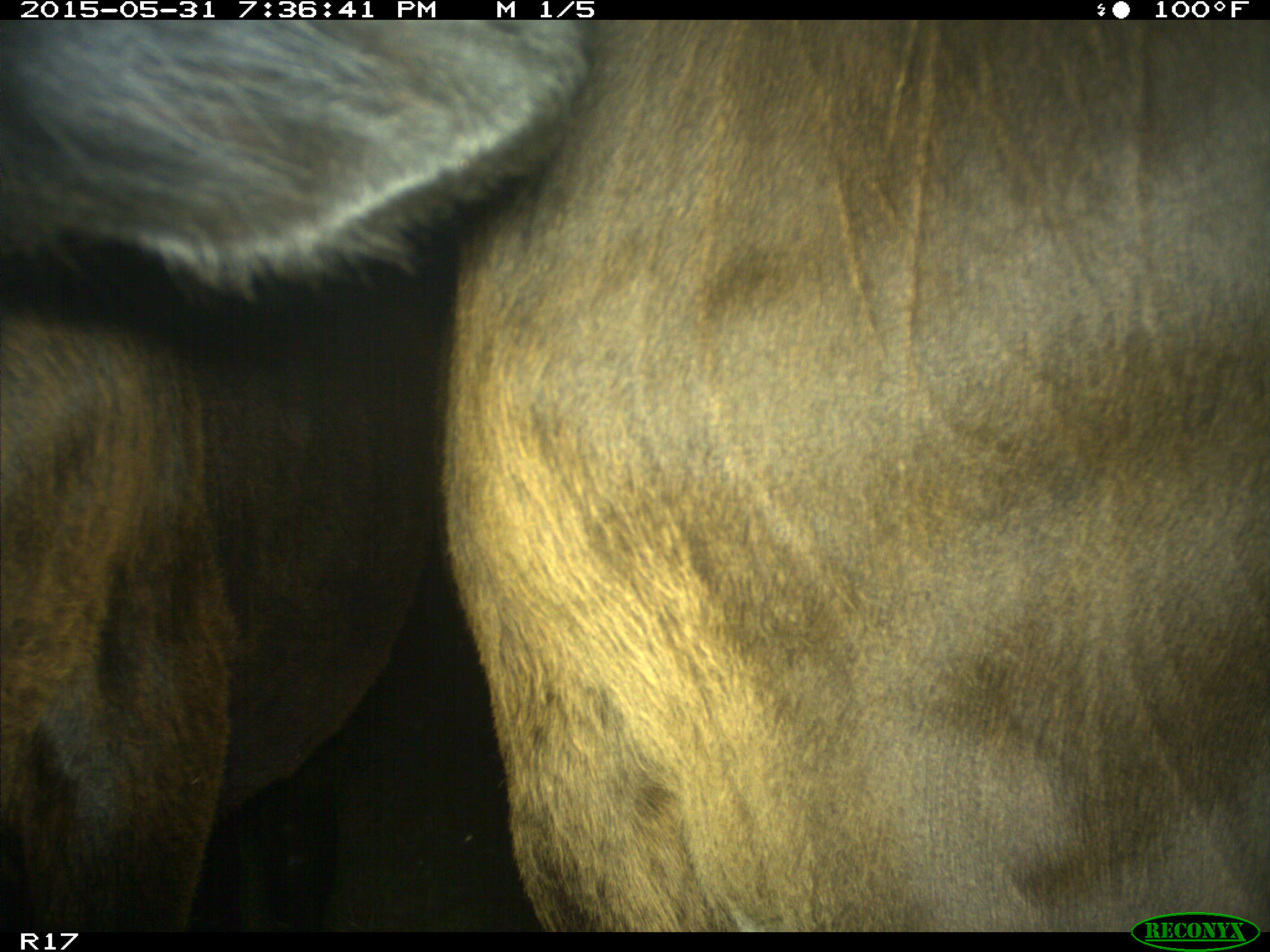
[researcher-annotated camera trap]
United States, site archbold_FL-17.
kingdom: Animalia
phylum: Chordata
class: Mammalia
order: Artiodactyla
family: Bovidae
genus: Bos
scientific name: Bos taurus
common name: domestic cow